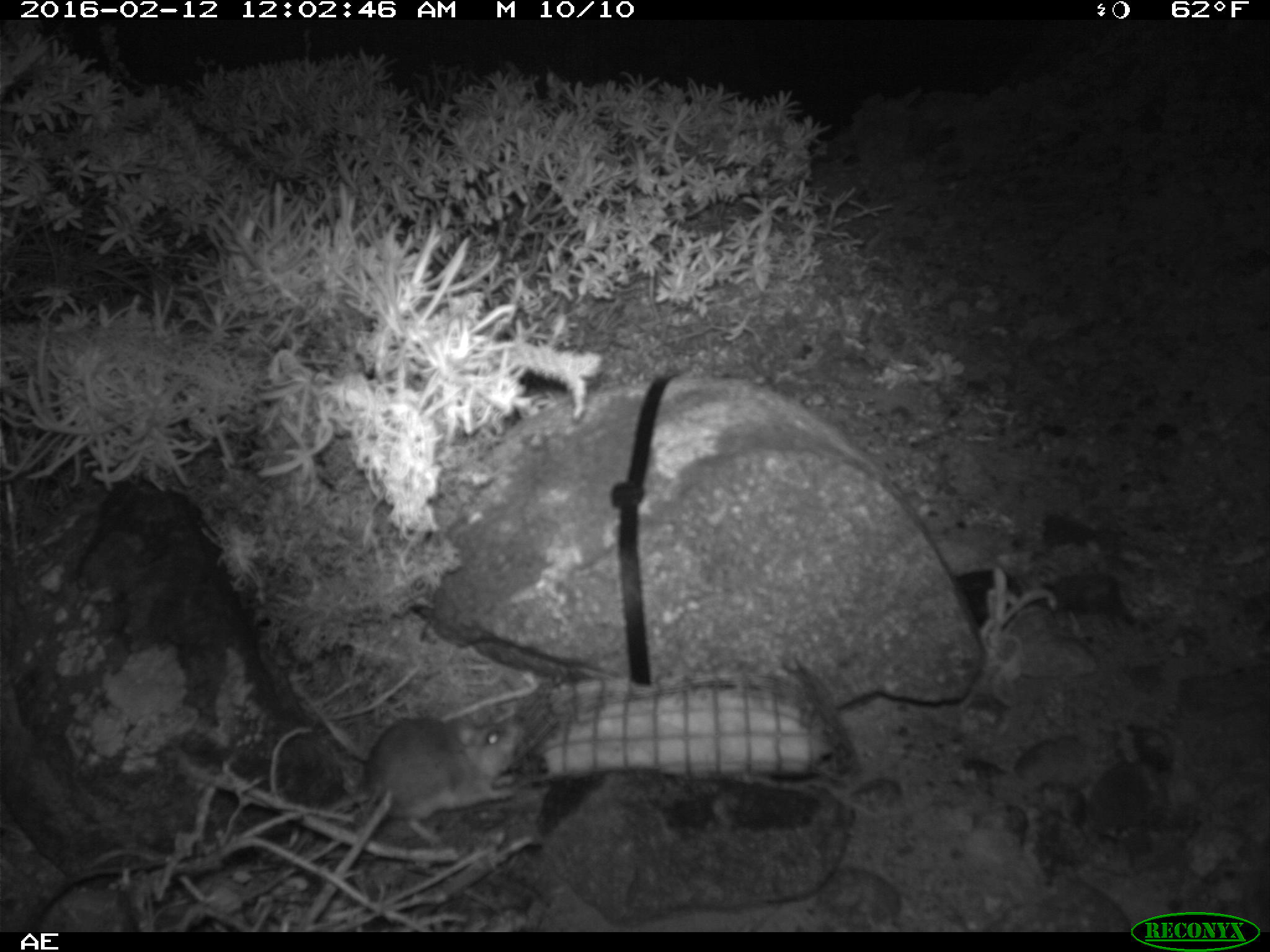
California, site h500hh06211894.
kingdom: Animalia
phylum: Chordata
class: Mammalia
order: Rodentia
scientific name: Rodentia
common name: rodent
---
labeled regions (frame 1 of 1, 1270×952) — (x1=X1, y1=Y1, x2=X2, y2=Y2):
rodent: (x1=362, y1=716, x2=522, y2=843)